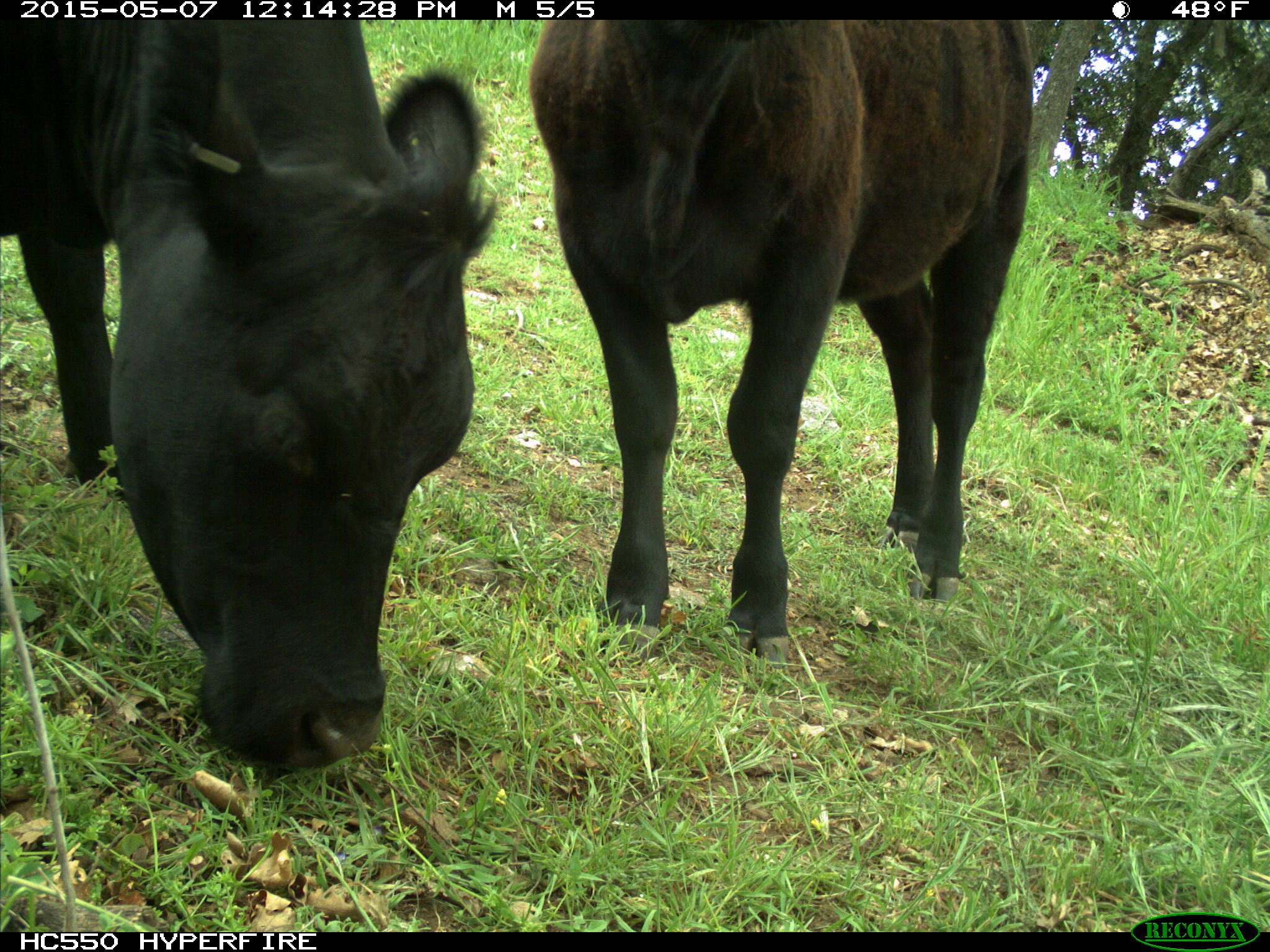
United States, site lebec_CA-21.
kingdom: Animalia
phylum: Chordata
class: Mammalia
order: Artiodactyla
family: Bovidae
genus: Bos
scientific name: Bos taurus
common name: domestic cow